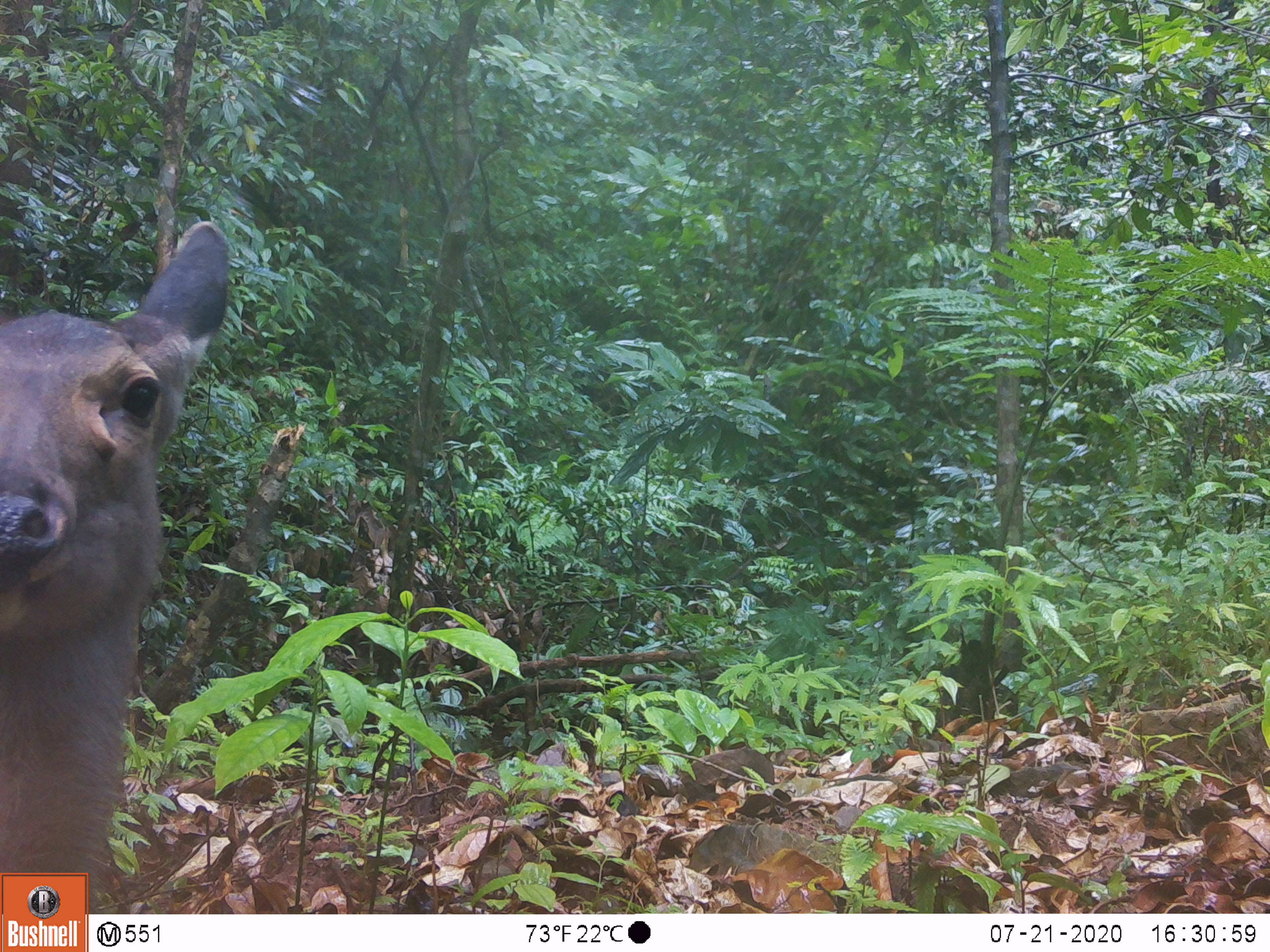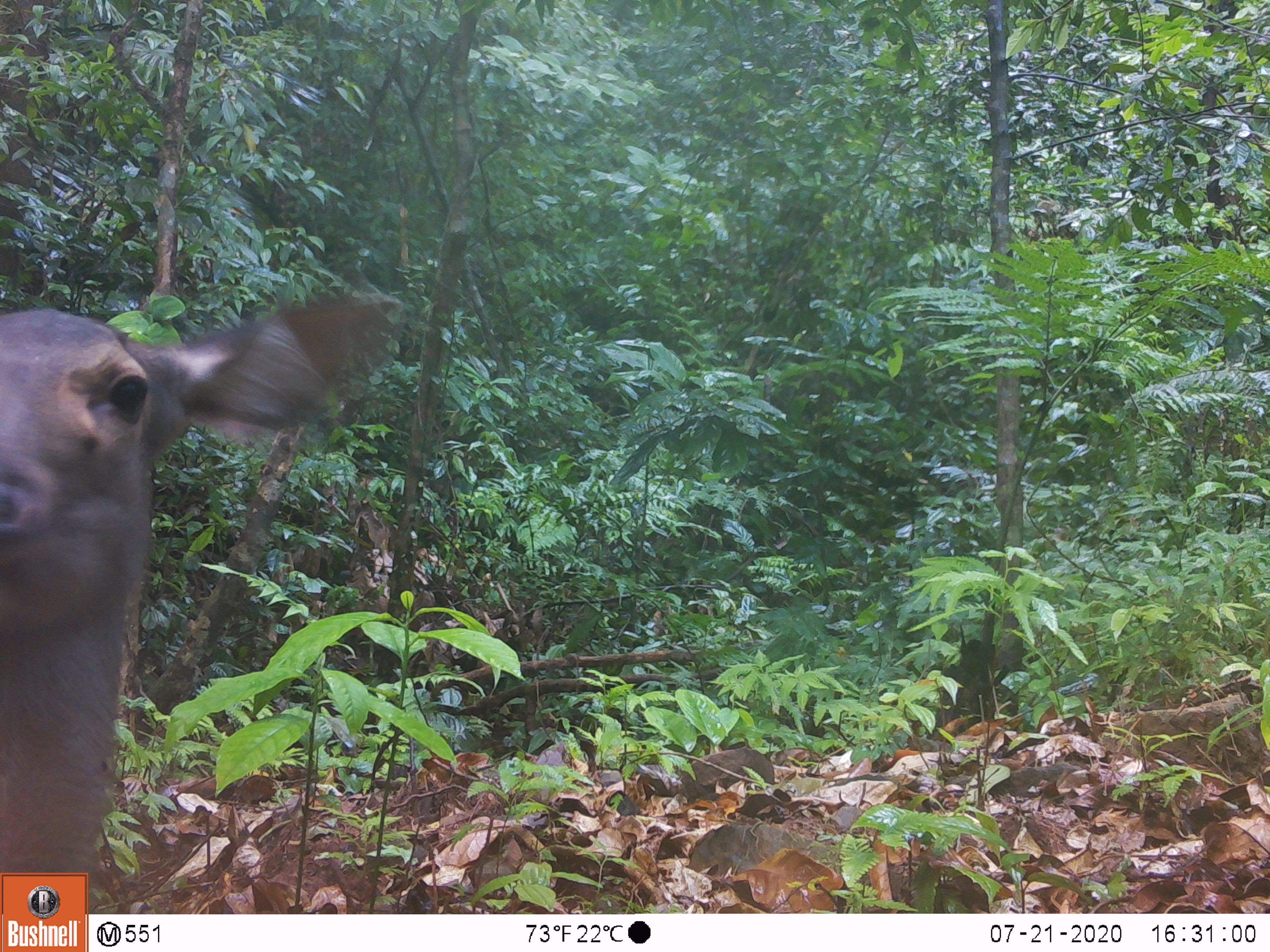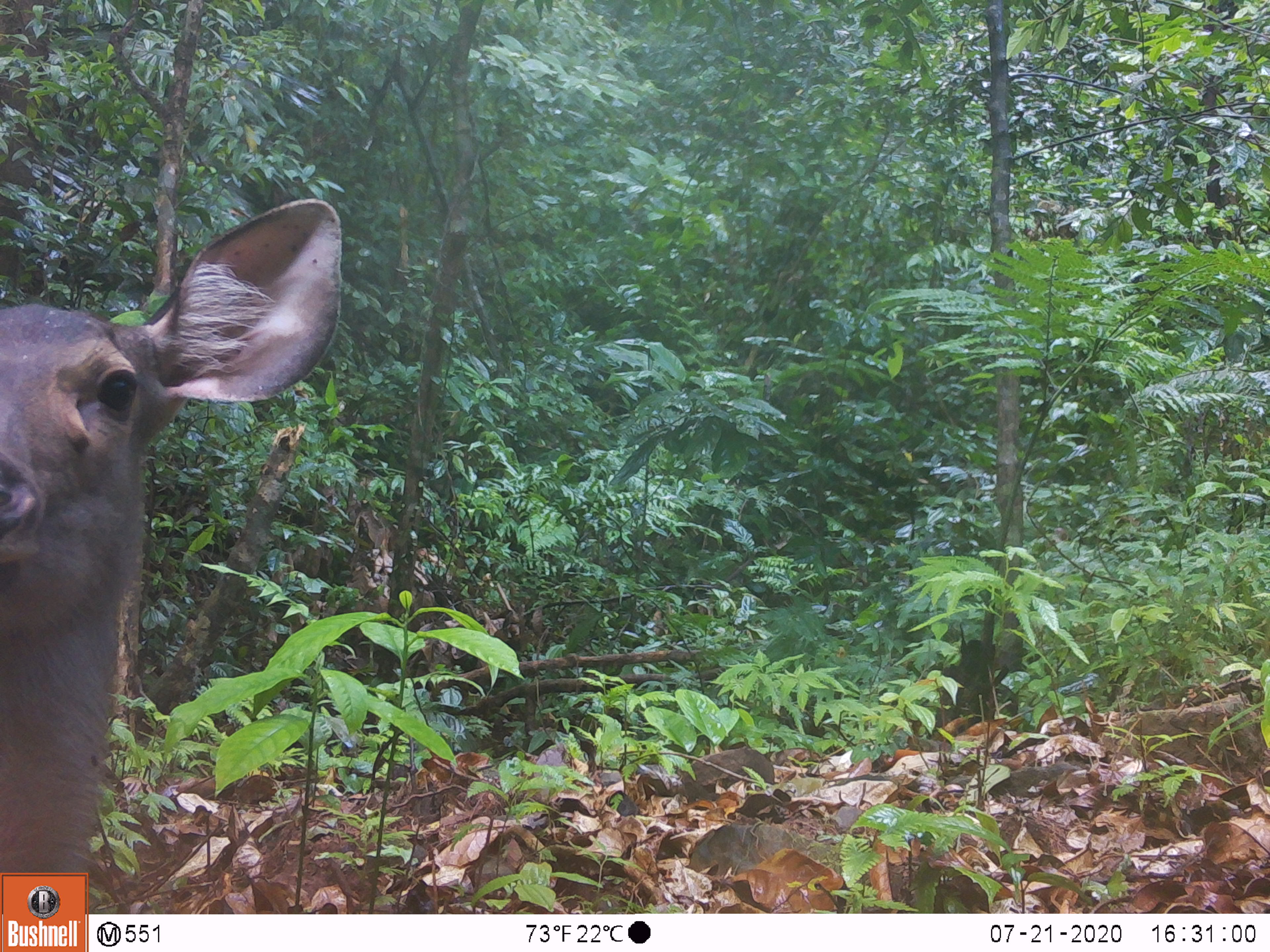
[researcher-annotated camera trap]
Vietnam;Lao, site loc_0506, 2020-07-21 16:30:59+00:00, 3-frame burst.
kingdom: Animalia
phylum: Chordata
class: Mammalia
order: Artiodactyla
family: Cervidae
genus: Rusa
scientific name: Rusa unicolor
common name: sambar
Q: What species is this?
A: Sambar (Rusa unicolor).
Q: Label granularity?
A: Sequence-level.